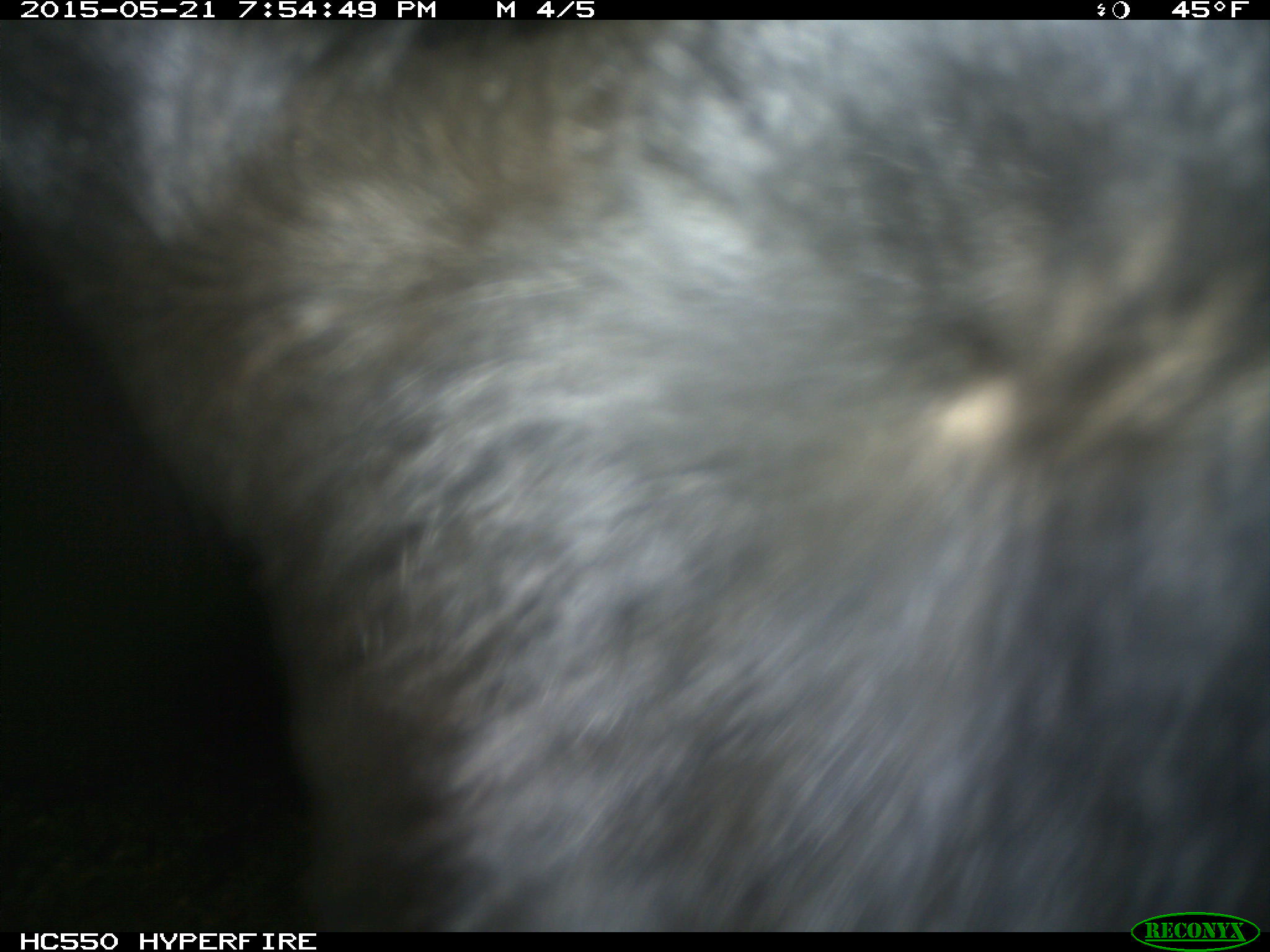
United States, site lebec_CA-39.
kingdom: Animalia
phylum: Chordata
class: Mammalia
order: Artiodactyla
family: Bovidae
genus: Bos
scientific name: Bos taurus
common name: domestic cow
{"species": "Bos taurus (domestic cow)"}